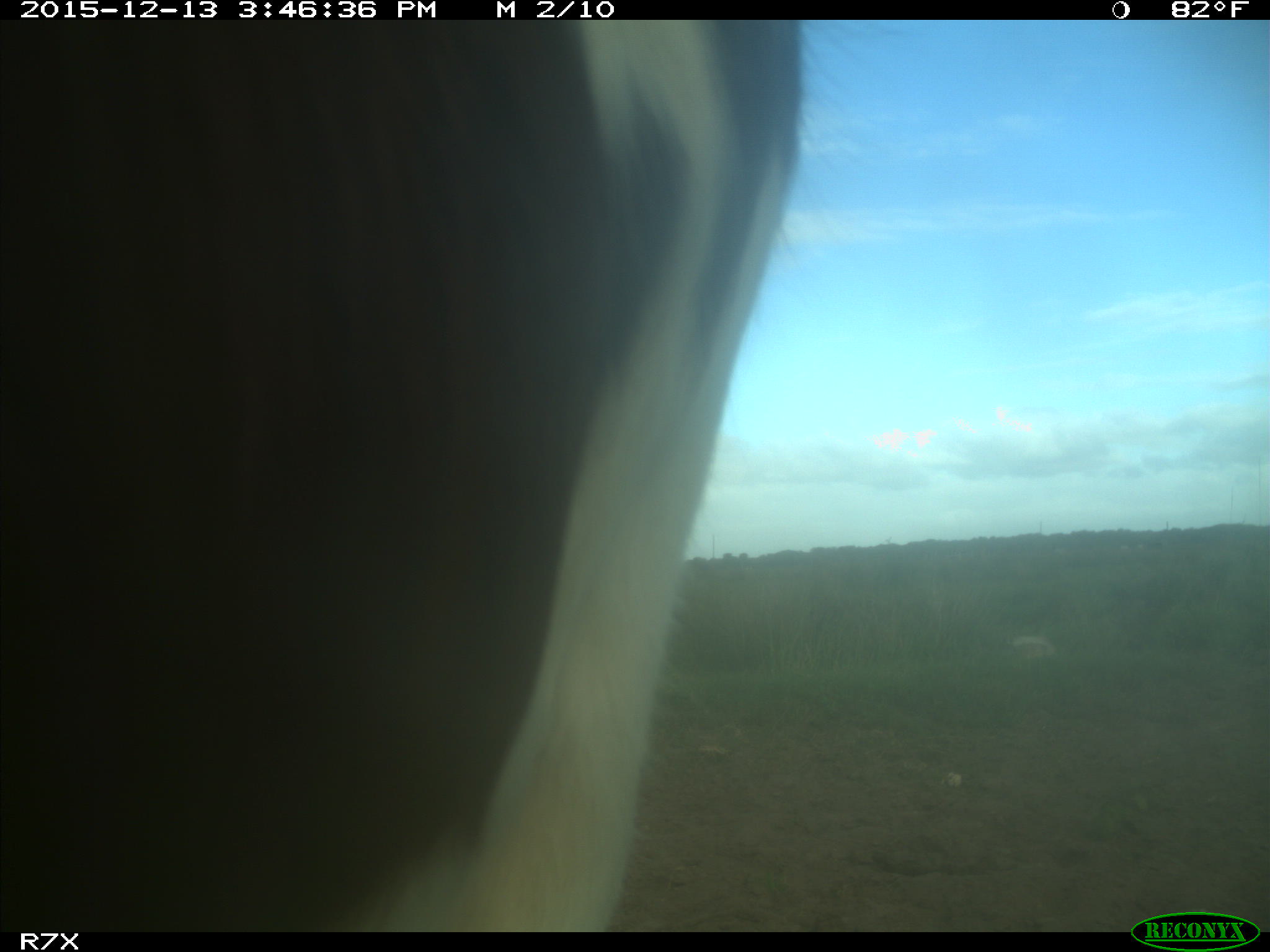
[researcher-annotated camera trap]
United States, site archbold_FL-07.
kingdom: Animalia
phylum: Chordata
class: Mammalia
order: Artiodactyla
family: Bovidae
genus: Bos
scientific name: Bos taurus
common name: domestic cow